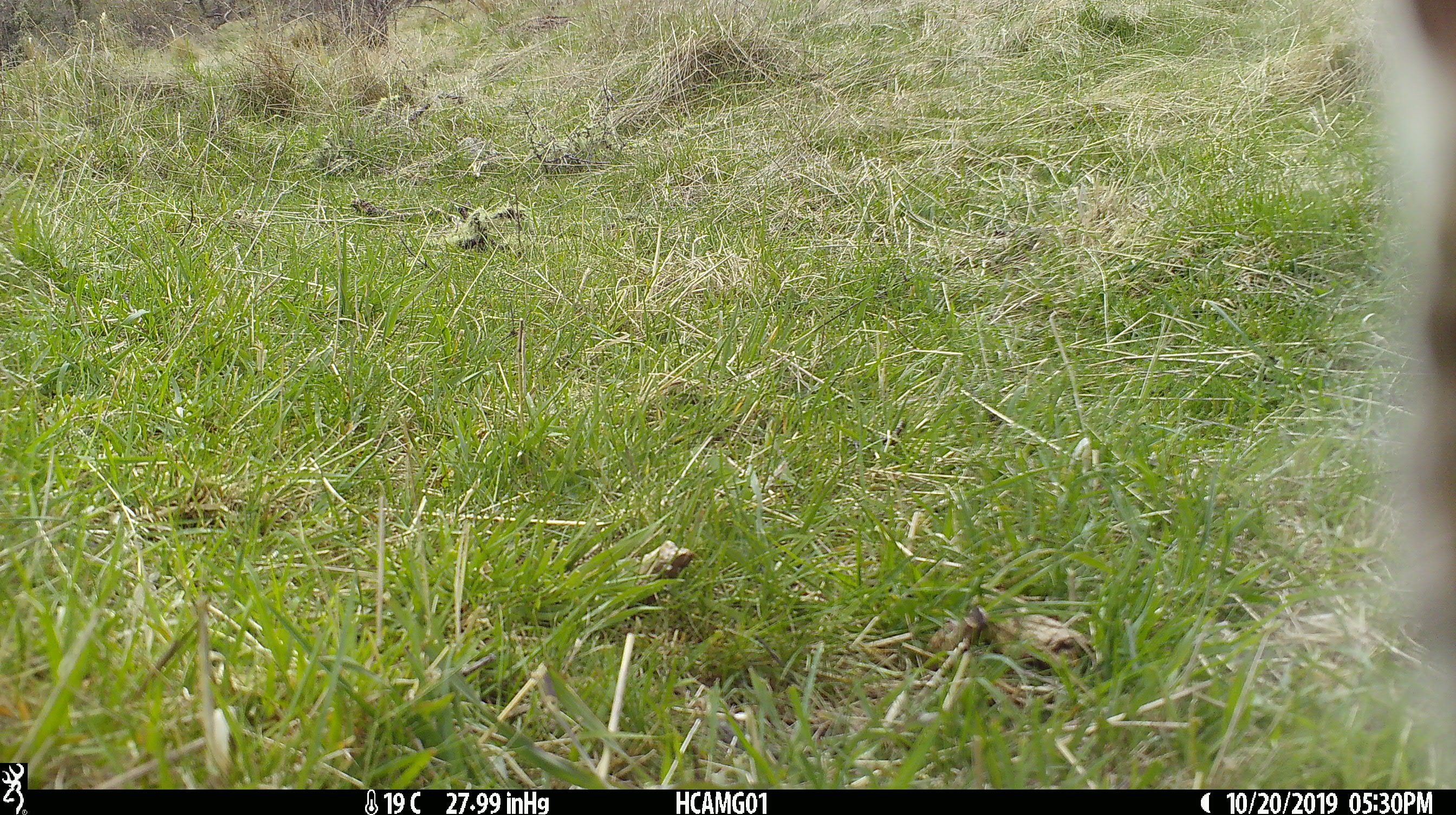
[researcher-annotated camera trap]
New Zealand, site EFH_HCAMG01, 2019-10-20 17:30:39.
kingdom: Animalia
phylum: Chordata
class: Mammalia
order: Artiodactyla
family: Bovidae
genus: Bos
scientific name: Bos taurus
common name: domestic cow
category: cow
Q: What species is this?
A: Cow (domestic cow) (Bos taurus).